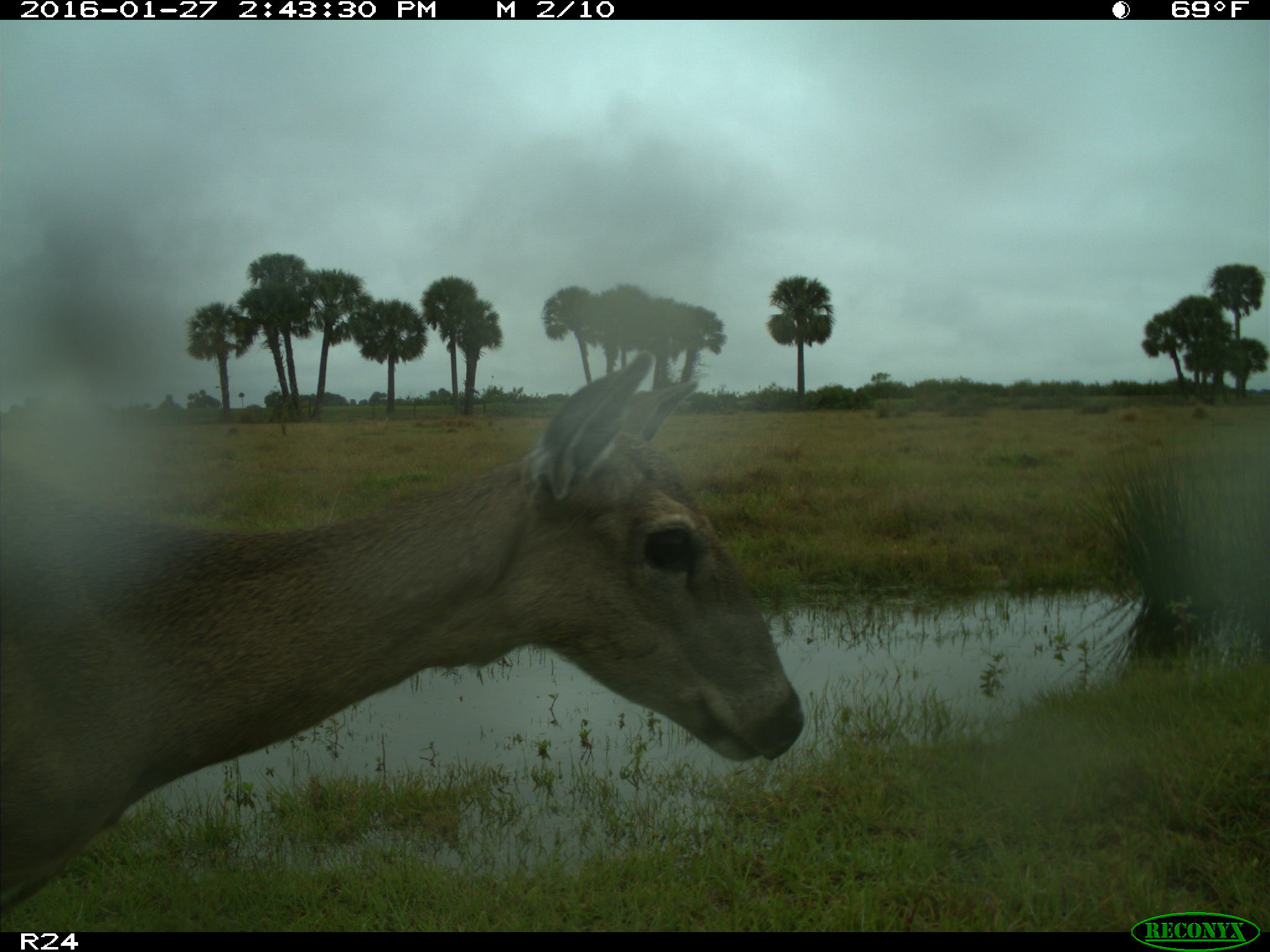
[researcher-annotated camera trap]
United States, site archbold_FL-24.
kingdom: Animalia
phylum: Chordata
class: Mammalia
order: Artiodactyla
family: Cervidae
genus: Odocoileus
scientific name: Odocoileus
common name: deer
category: unidentified deer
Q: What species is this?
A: Unidentified deer (deer) (Odocoileus).